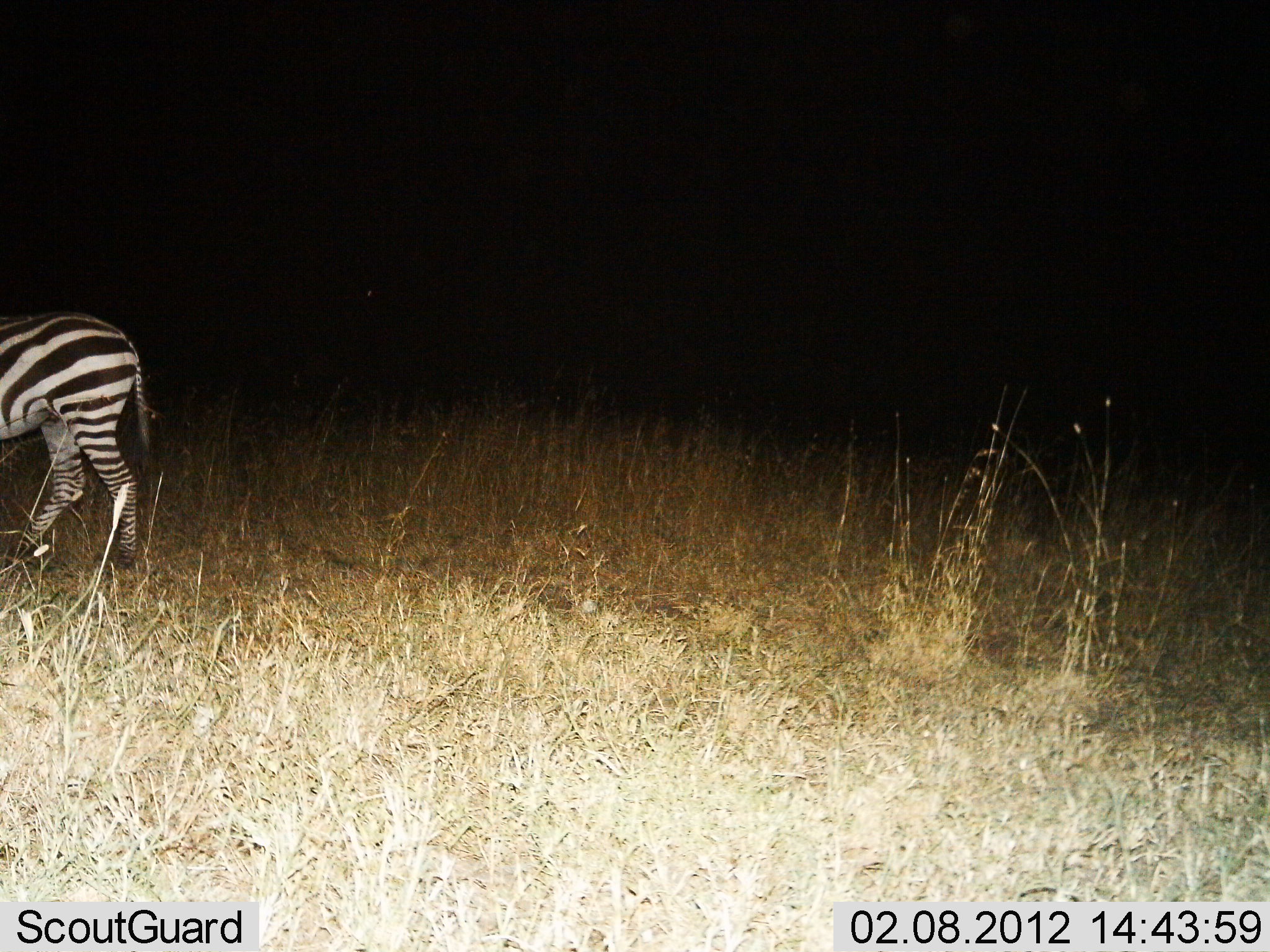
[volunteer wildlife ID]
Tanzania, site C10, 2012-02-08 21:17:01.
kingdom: Animalia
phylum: Chordata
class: Mammalia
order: Perissodactyla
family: Equidae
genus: Equus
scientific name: Equus quagga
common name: plains zebra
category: zebra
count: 1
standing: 40%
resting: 0%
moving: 60%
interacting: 0%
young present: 7%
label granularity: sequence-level